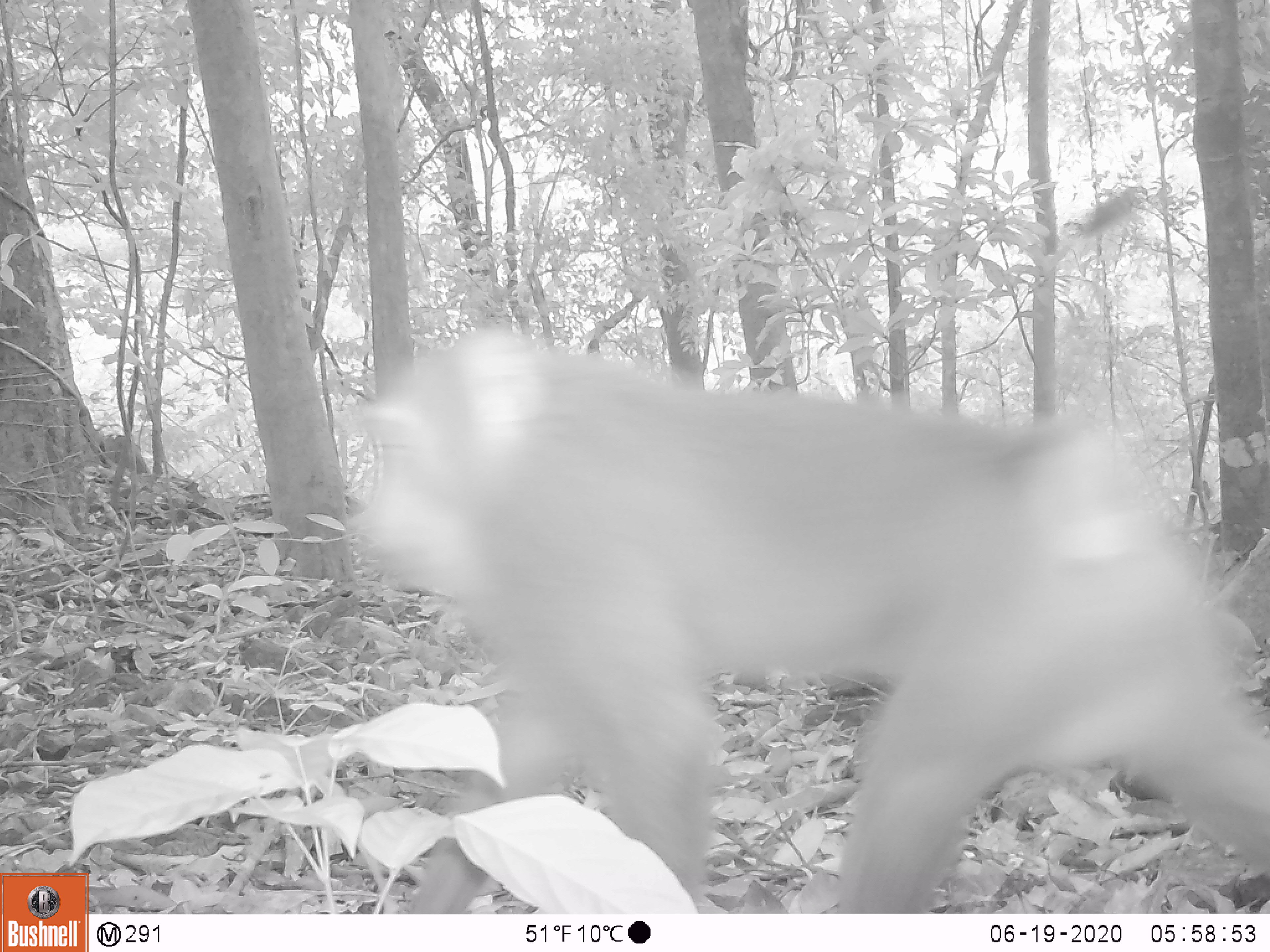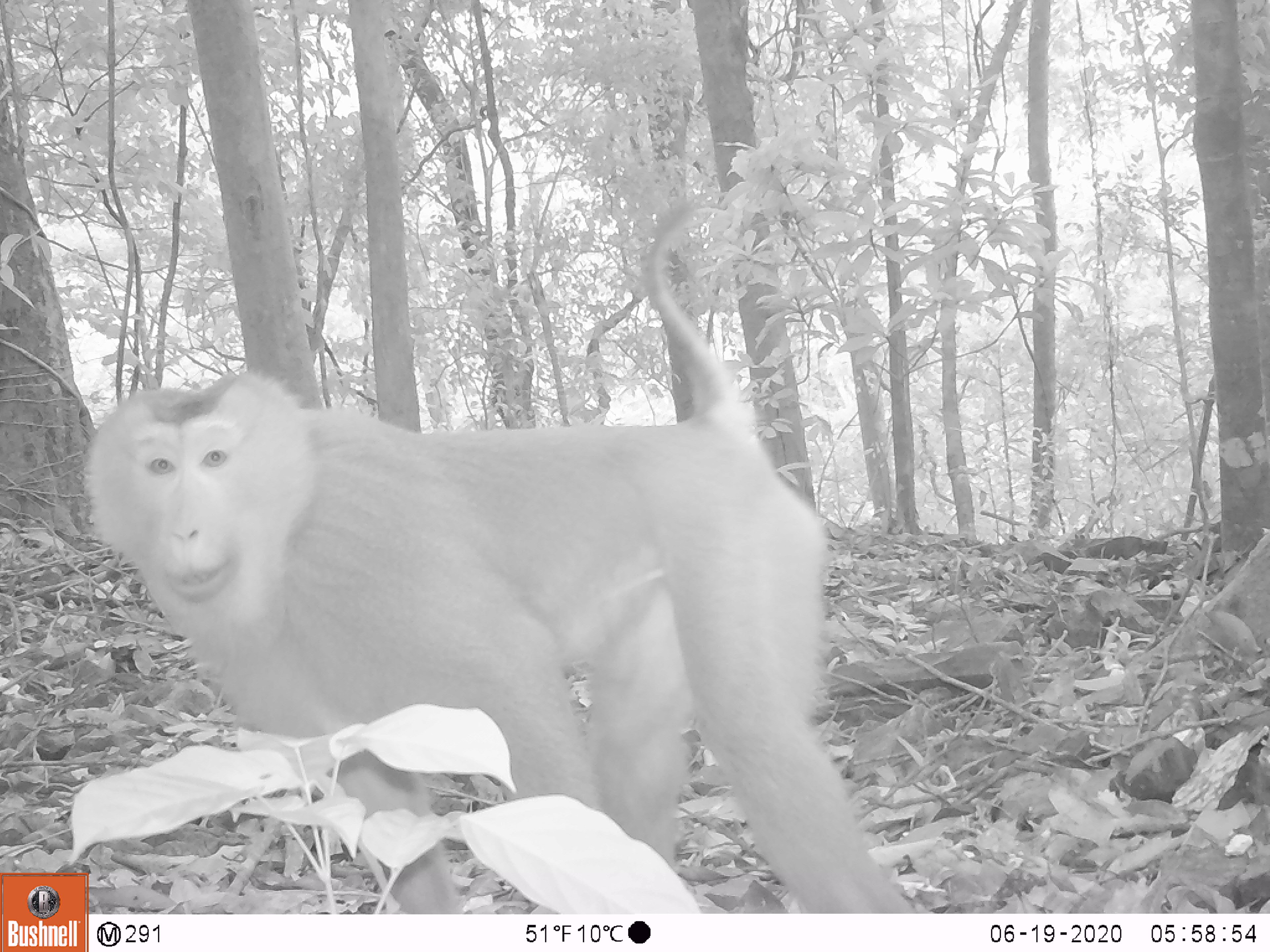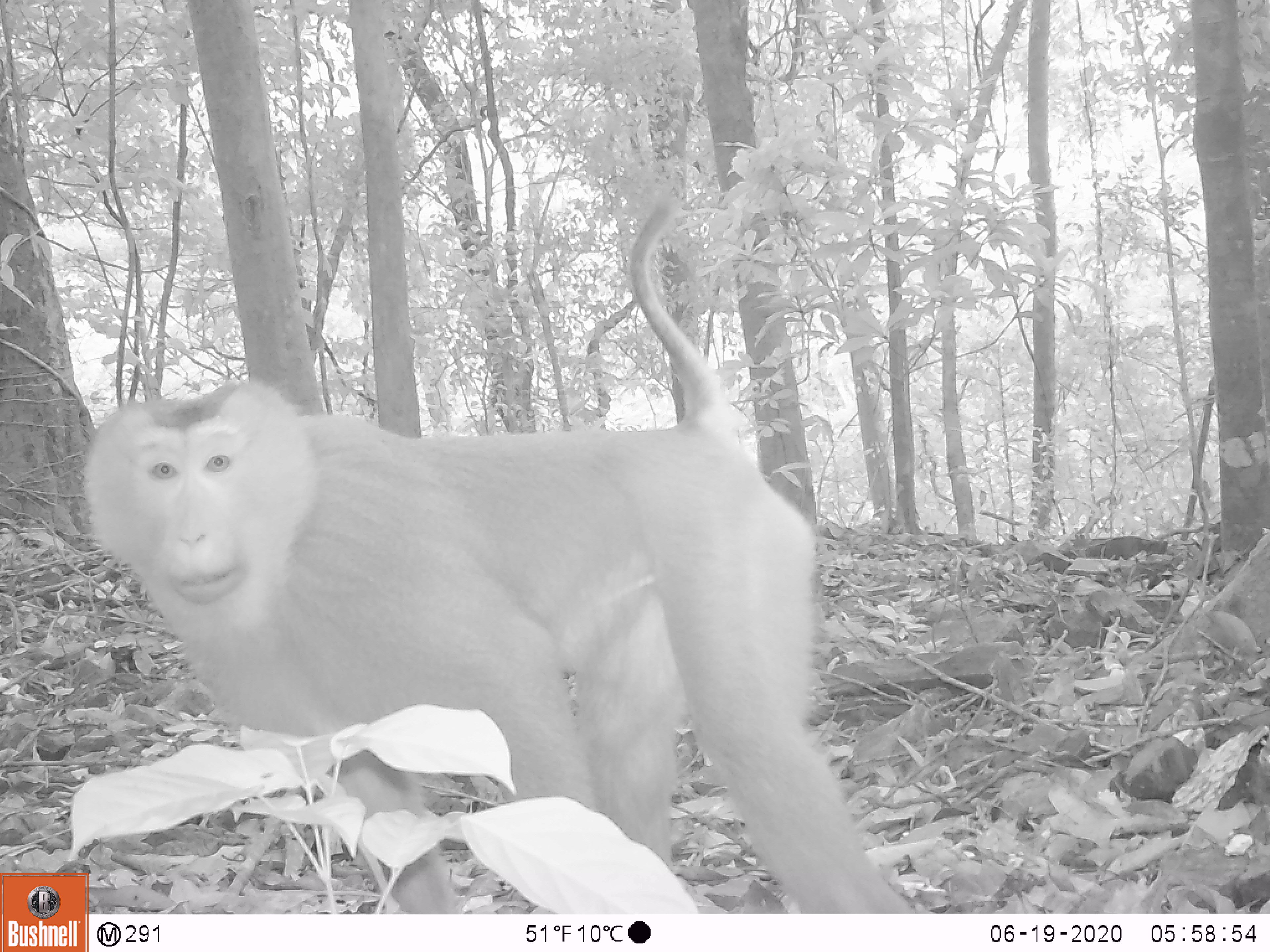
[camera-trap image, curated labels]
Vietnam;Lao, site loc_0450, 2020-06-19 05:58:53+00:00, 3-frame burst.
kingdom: Animalia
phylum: Chordata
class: Mammalia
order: Primates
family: Cercopithecidae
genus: Macaca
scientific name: Macaca nemestrina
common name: pig-tailed macaque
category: pig tailed macaque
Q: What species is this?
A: Pig tailed macaque (pig-tailed macaque) (Macaca nemestrina).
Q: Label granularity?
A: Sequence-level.